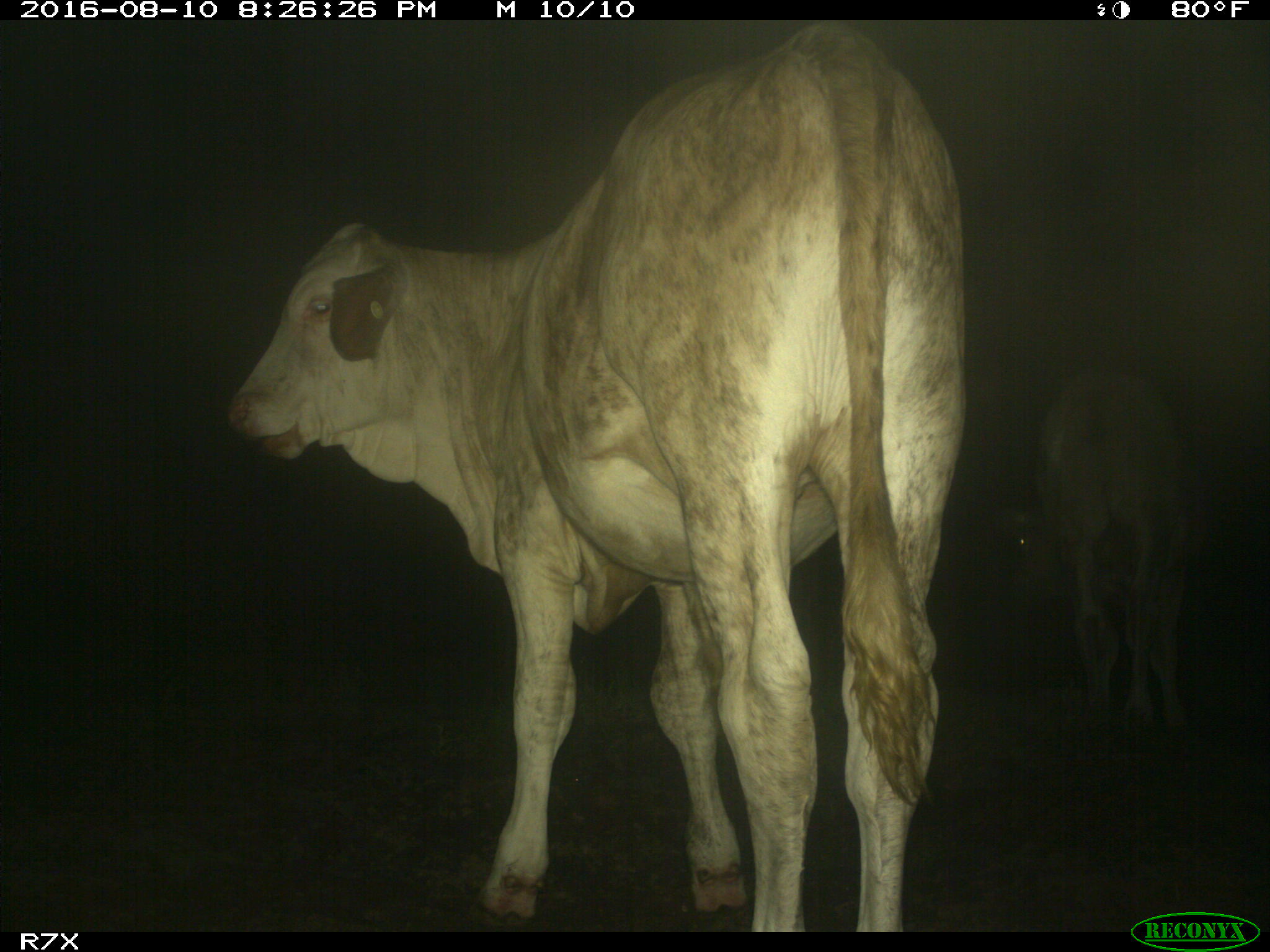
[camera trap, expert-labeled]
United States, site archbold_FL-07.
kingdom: Animalia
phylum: Chordata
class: Mammalia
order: Artiodactyla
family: Bovidae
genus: Bos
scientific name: Bos taurus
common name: domestic cow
Bos taurus (domestic cow).